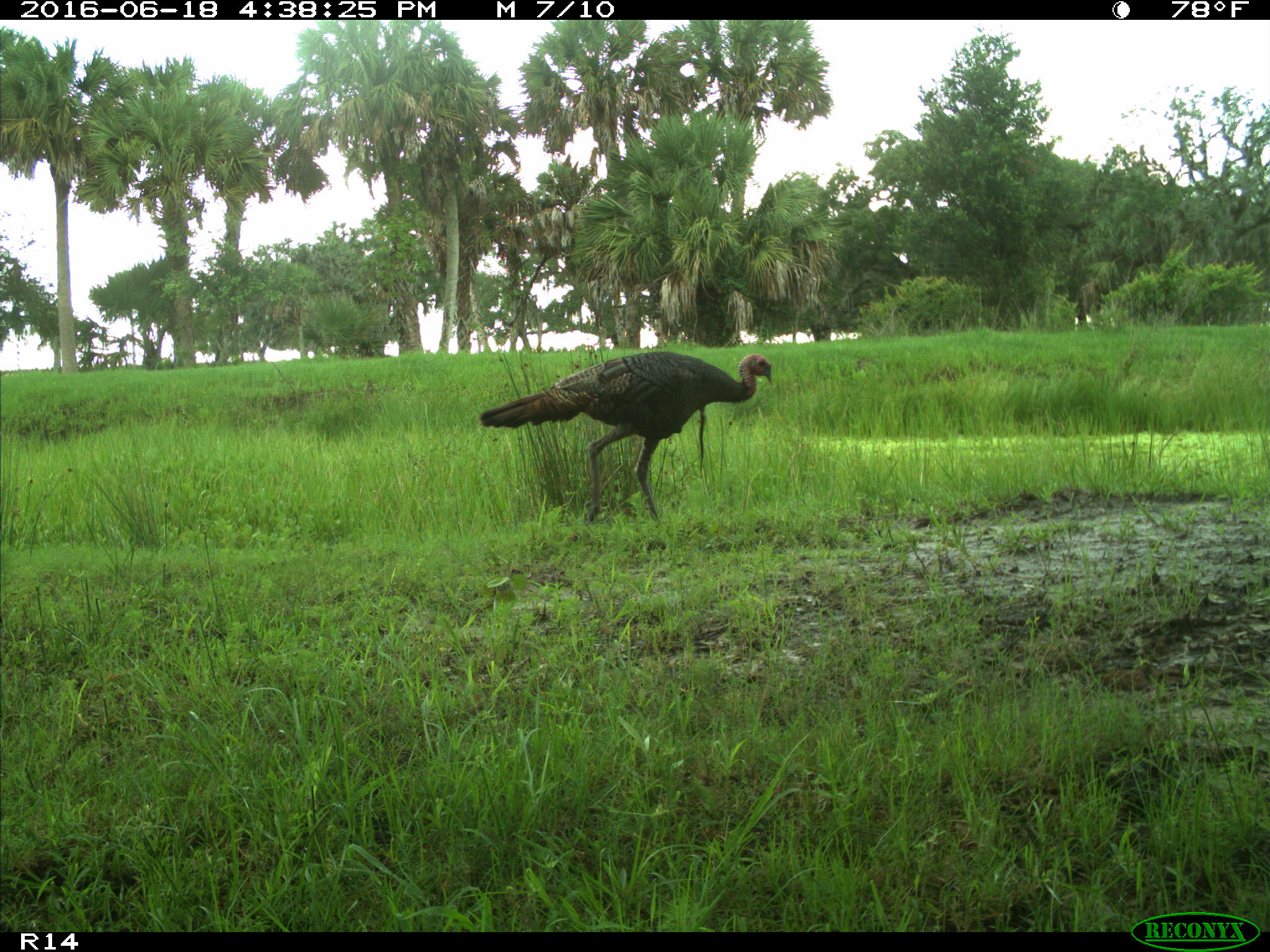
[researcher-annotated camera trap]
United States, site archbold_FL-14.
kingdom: Animalia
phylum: Chordata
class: Aves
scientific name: Aves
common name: birds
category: unidentified bird